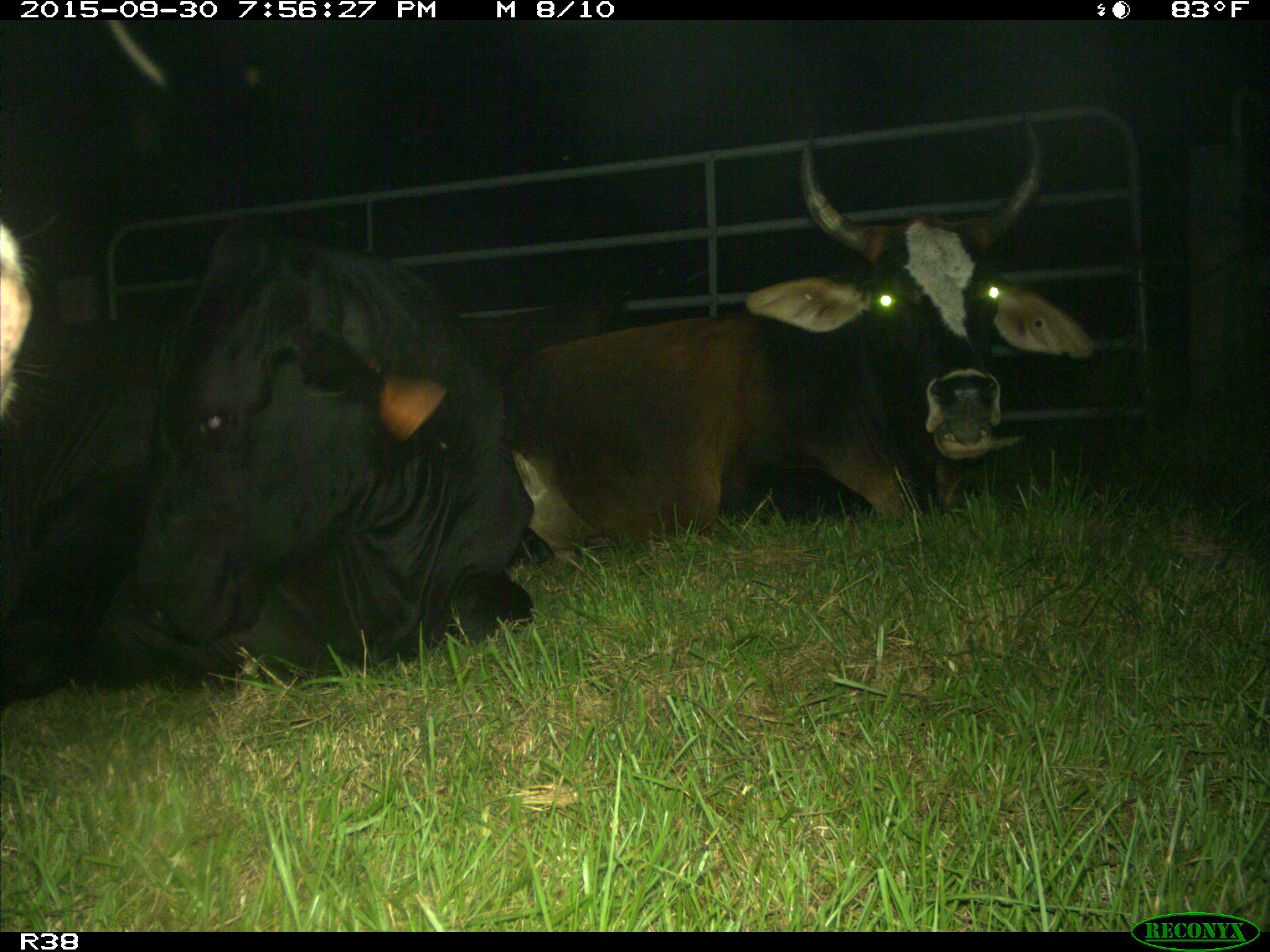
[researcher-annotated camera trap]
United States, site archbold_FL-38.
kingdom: Animalia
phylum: Chordata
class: Mammalia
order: Artiodactyla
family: Bovidae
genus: Bos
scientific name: Bos taurus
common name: domestic cow